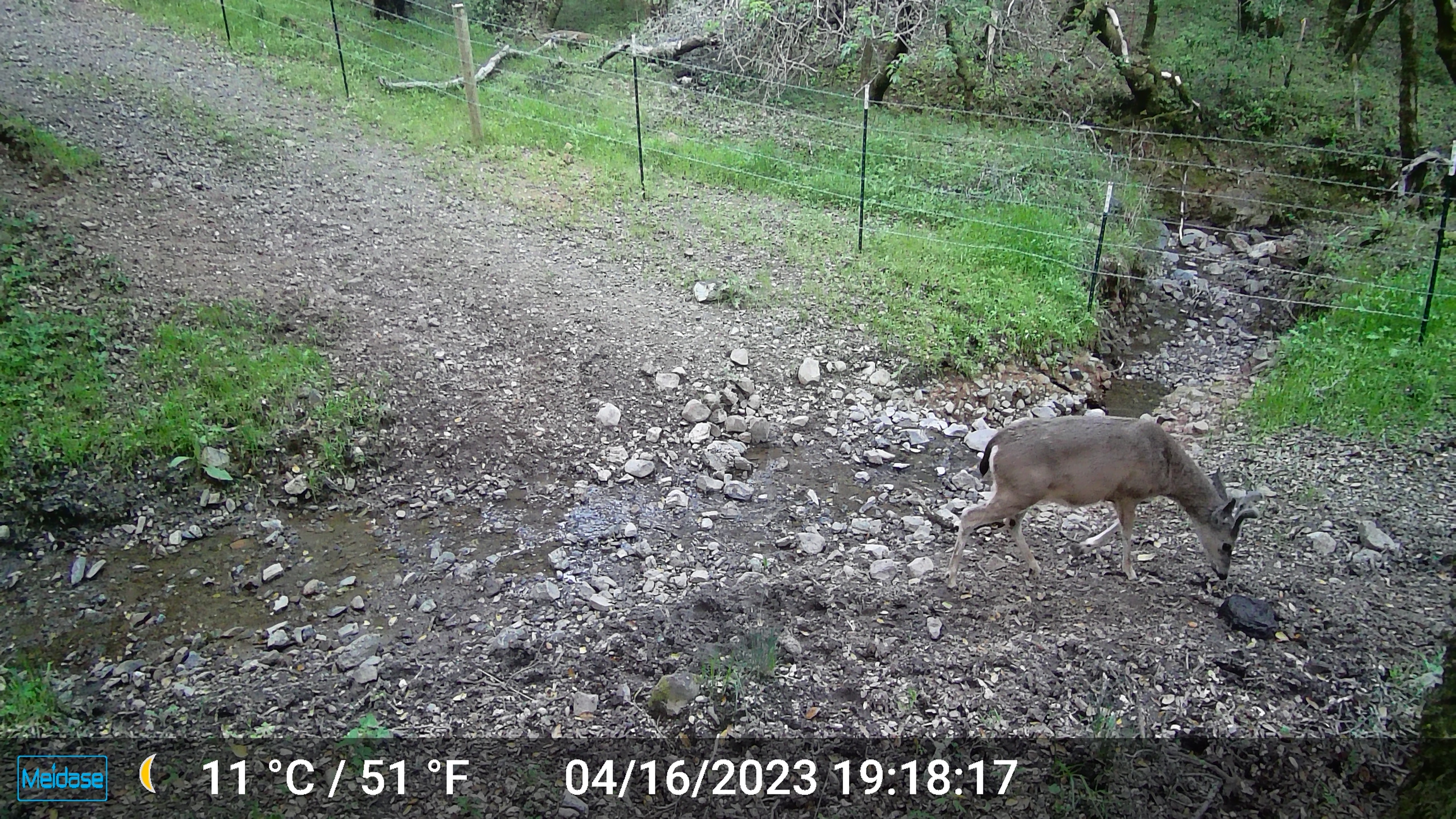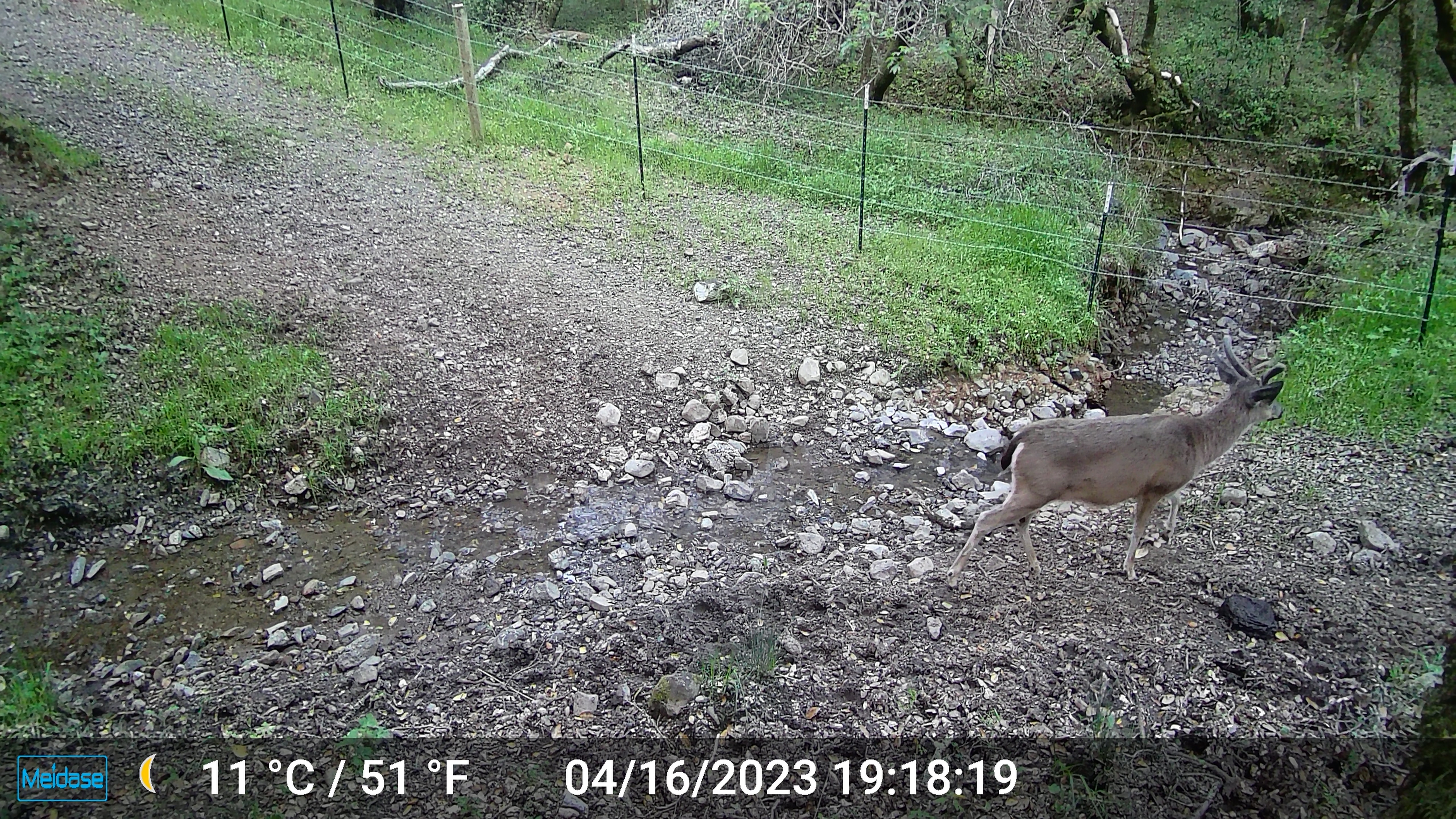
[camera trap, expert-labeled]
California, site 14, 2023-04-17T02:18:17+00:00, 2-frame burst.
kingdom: Animalia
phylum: Chordata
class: Mammalia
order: Artiodactyla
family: Cervidae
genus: Odocoileus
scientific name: Odocoileus hemionus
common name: mule deer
Mule deer (Odocoileus hemionus).